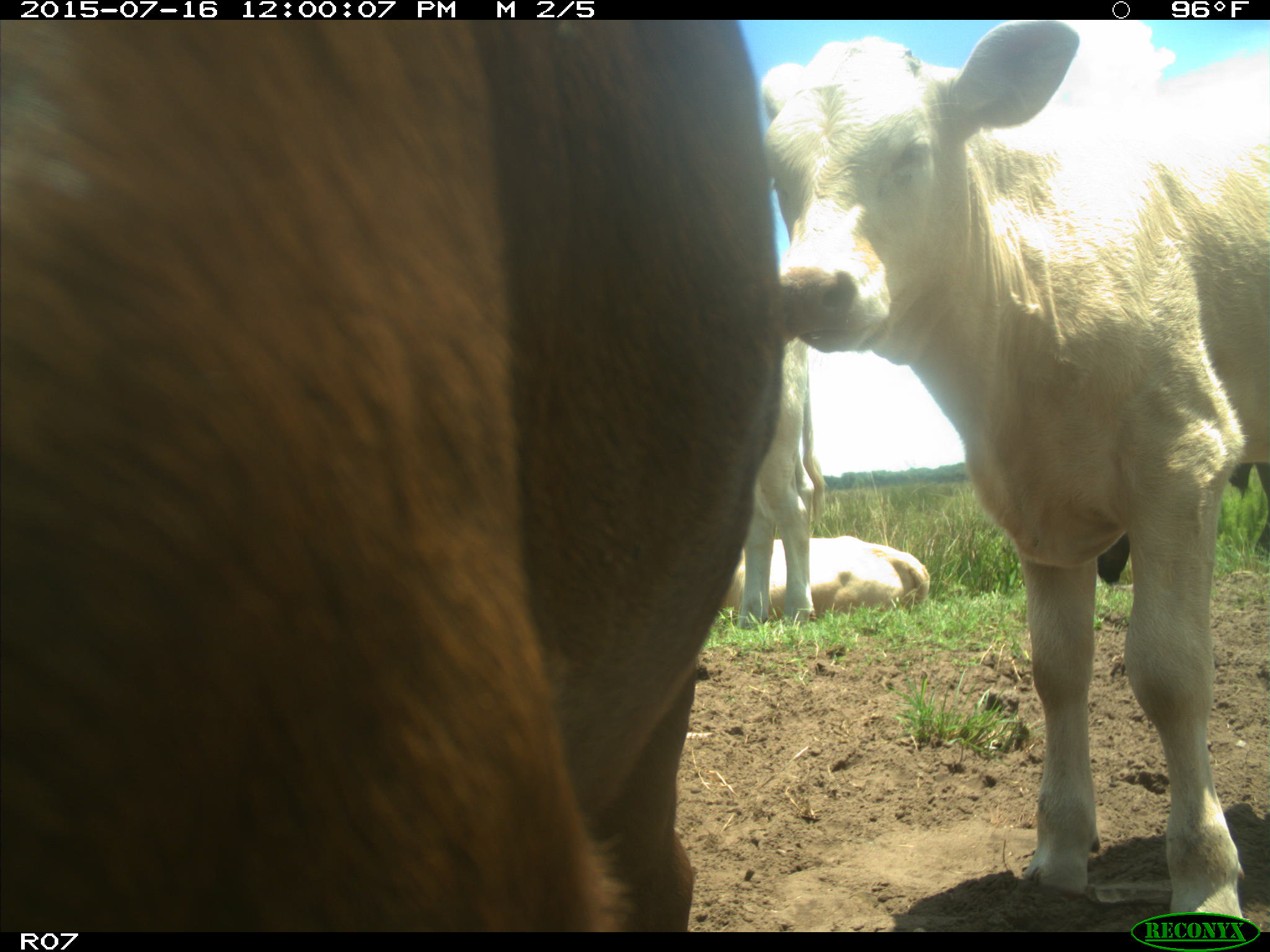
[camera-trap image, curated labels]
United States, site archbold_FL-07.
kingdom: Animalia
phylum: Chordata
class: Mammalia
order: Artiodactyla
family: Bovidae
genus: Bos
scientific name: Bos taurus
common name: domestic cow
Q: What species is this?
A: Bos taurus (domestic cow).